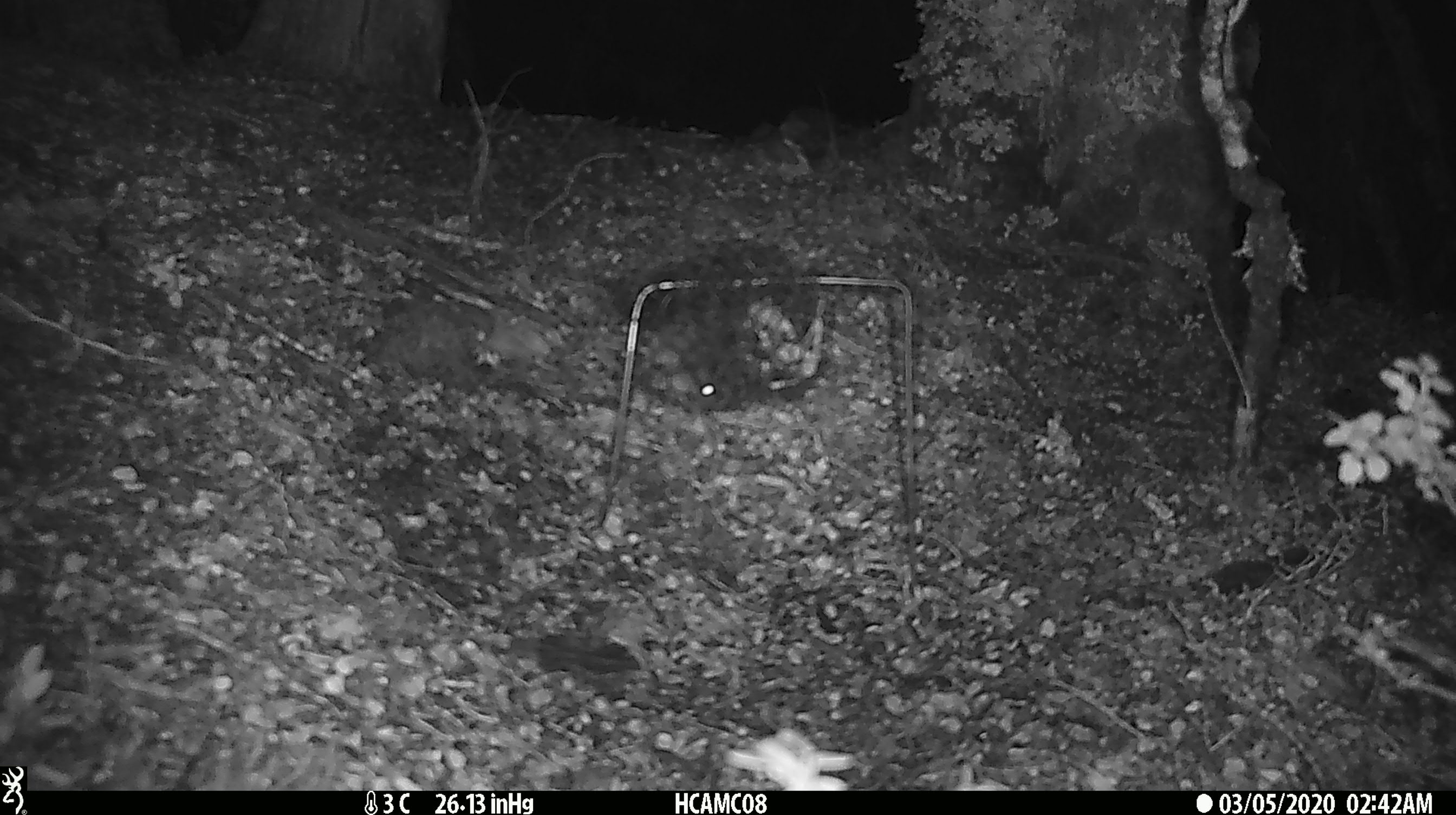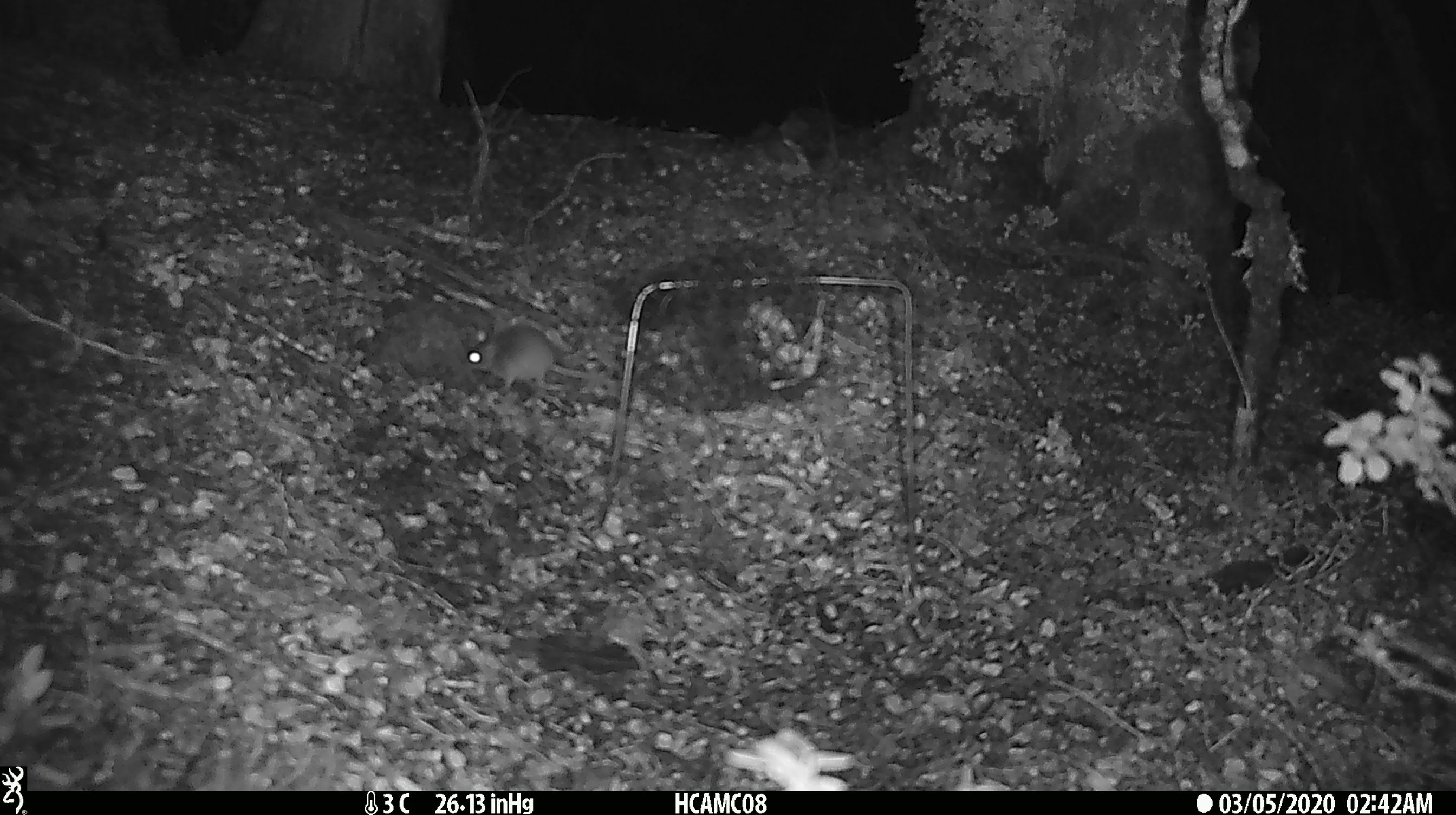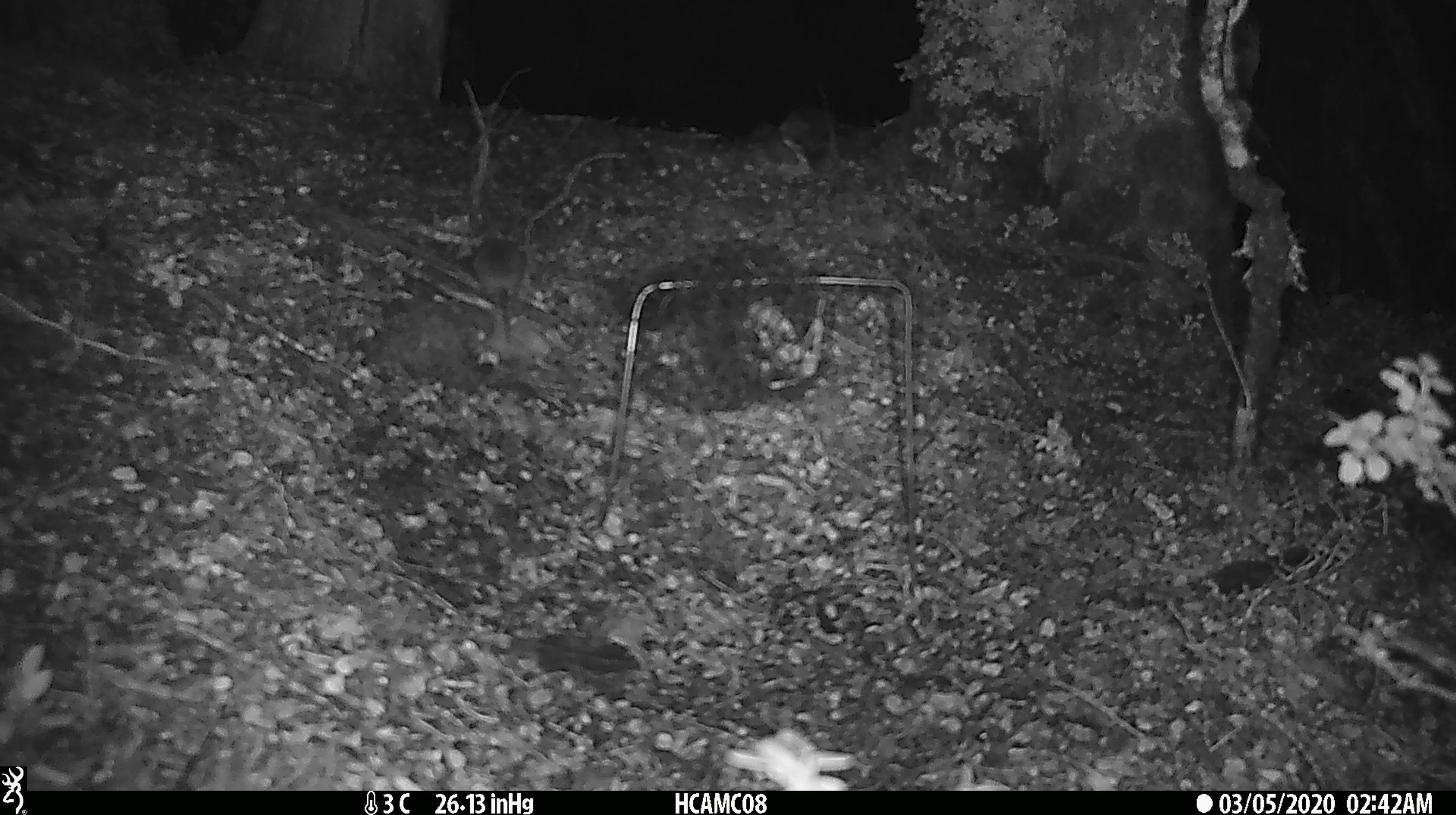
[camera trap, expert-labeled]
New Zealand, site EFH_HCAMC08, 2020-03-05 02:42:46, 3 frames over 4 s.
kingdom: Animalia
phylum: Chordata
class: Mammalia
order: Rodentia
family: Muridae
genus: Mus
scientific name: Mus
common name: mouse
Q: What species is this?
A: Mouse (Mus).